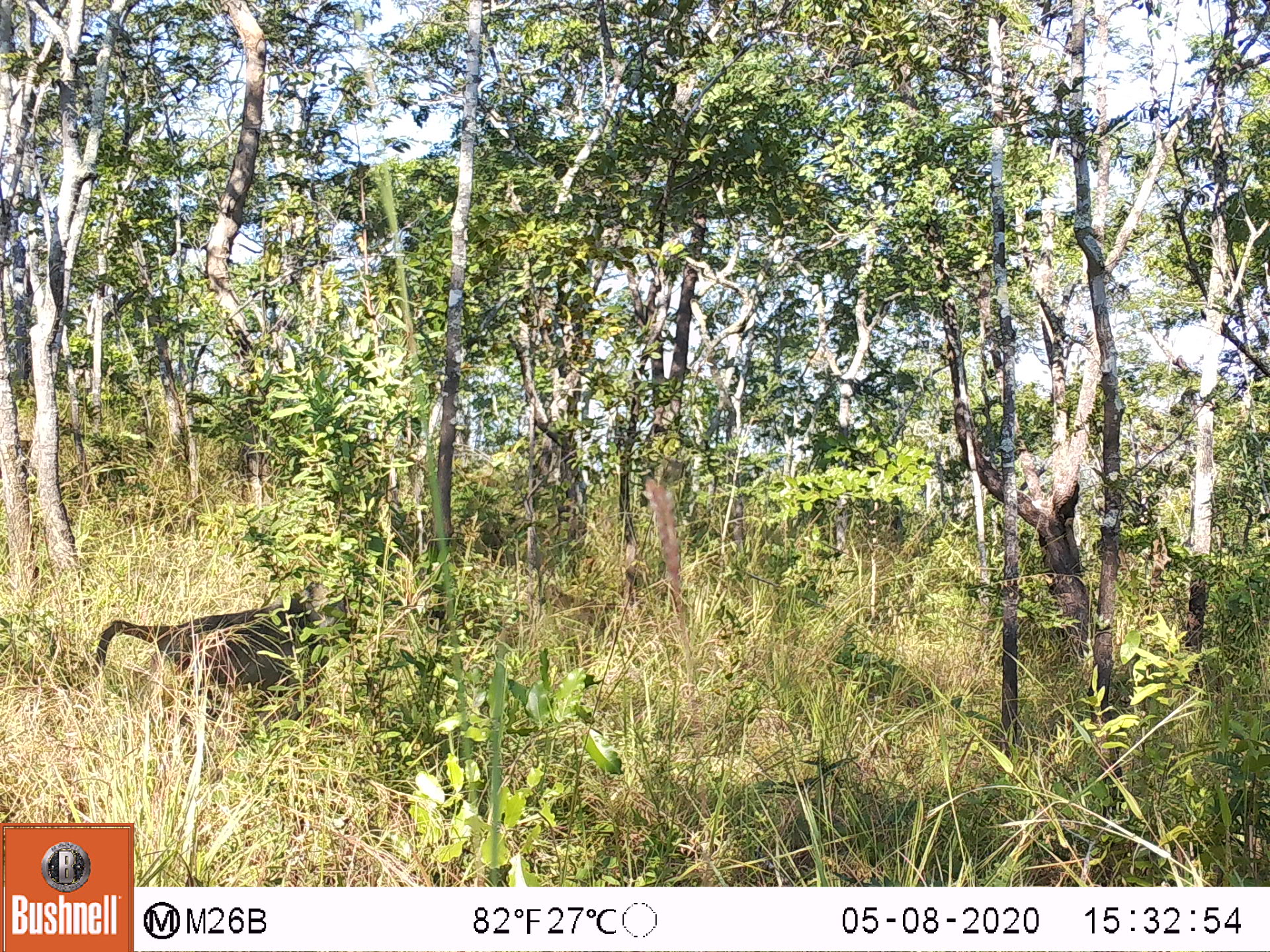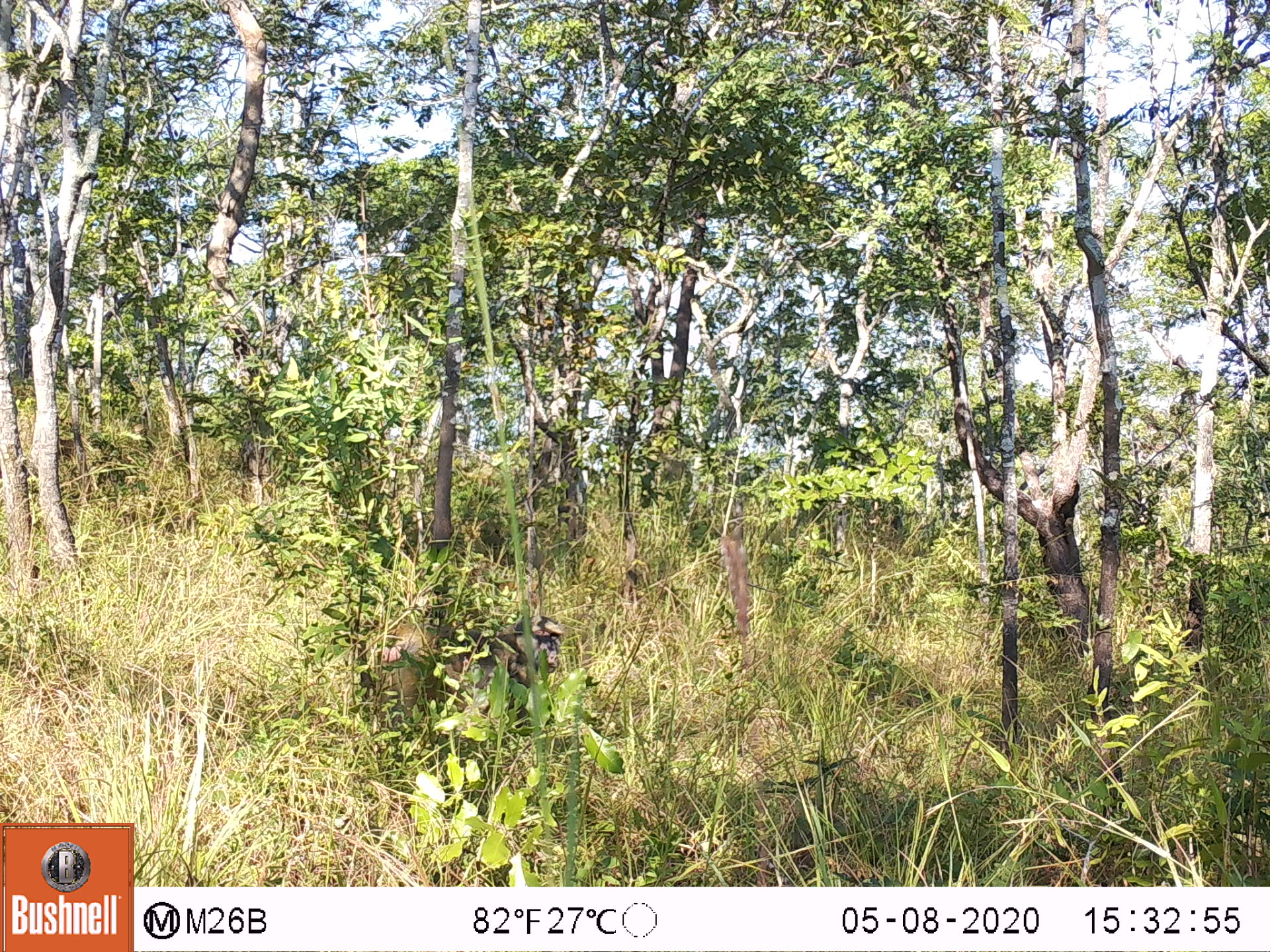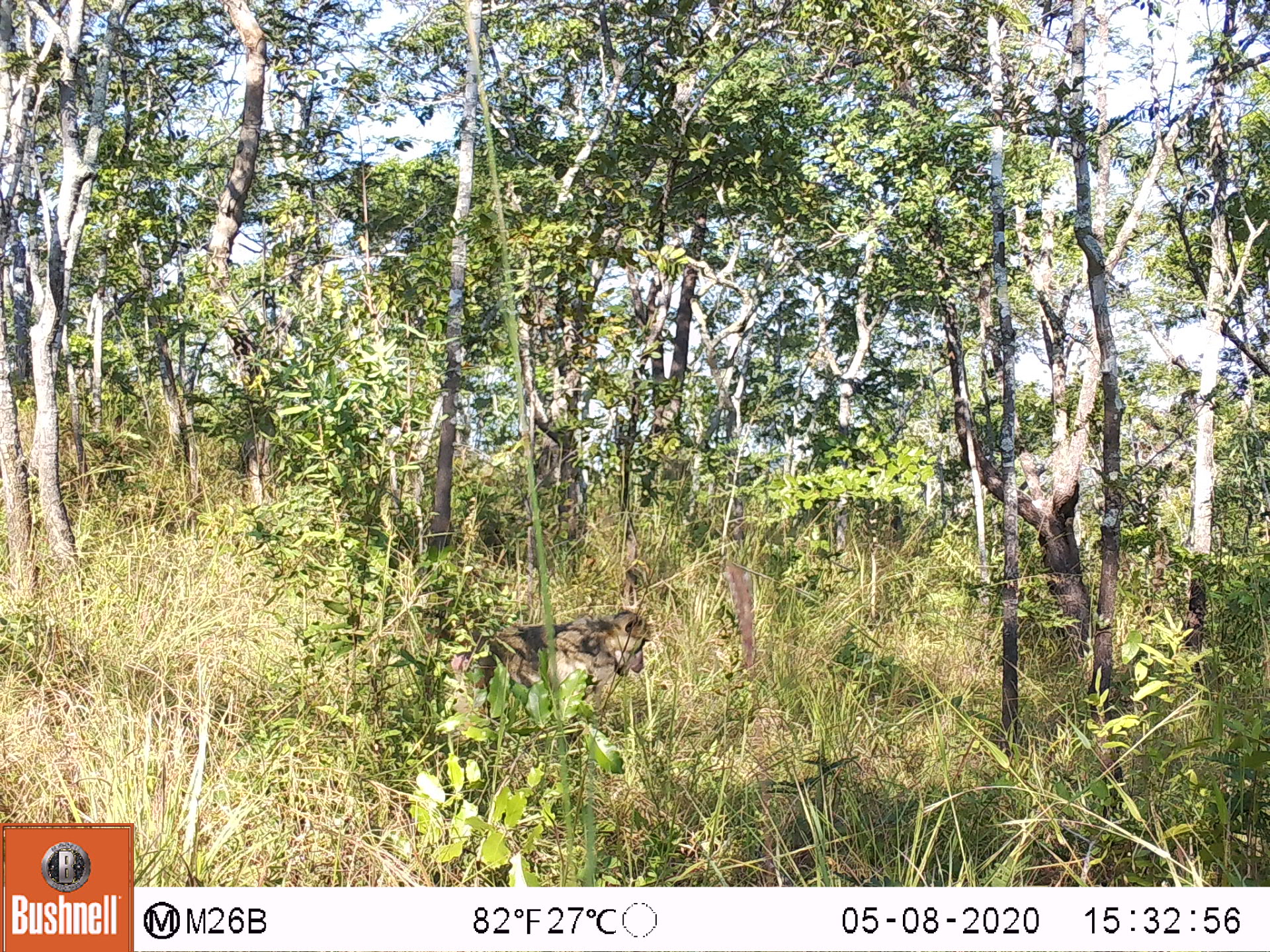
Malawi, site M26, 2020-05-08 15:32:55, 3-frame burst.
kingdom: Animalia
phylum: Chordata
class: Mammalia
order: Primates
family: Cercopithecidae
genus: Papio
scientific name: Papio cynocephalus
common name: yellow baboon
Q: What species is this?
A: Yellow baboon (Papio cynocephalus).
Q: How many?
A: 1.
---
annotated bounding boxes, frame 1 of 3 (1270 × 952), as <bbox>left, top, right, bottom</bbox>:
yellow baboon: <bbox>95, 579, 359, 704</bbox>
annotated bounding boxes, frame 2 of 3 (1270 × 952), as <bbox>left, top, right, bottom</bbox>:
yellow baboon: <bbox>350, 610, 561, 728</bbox>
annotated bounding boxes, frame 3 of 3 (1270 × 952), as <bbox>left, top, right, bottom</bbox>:
yellow baboon: <bbox>432, 608, 650, 709</bbox>